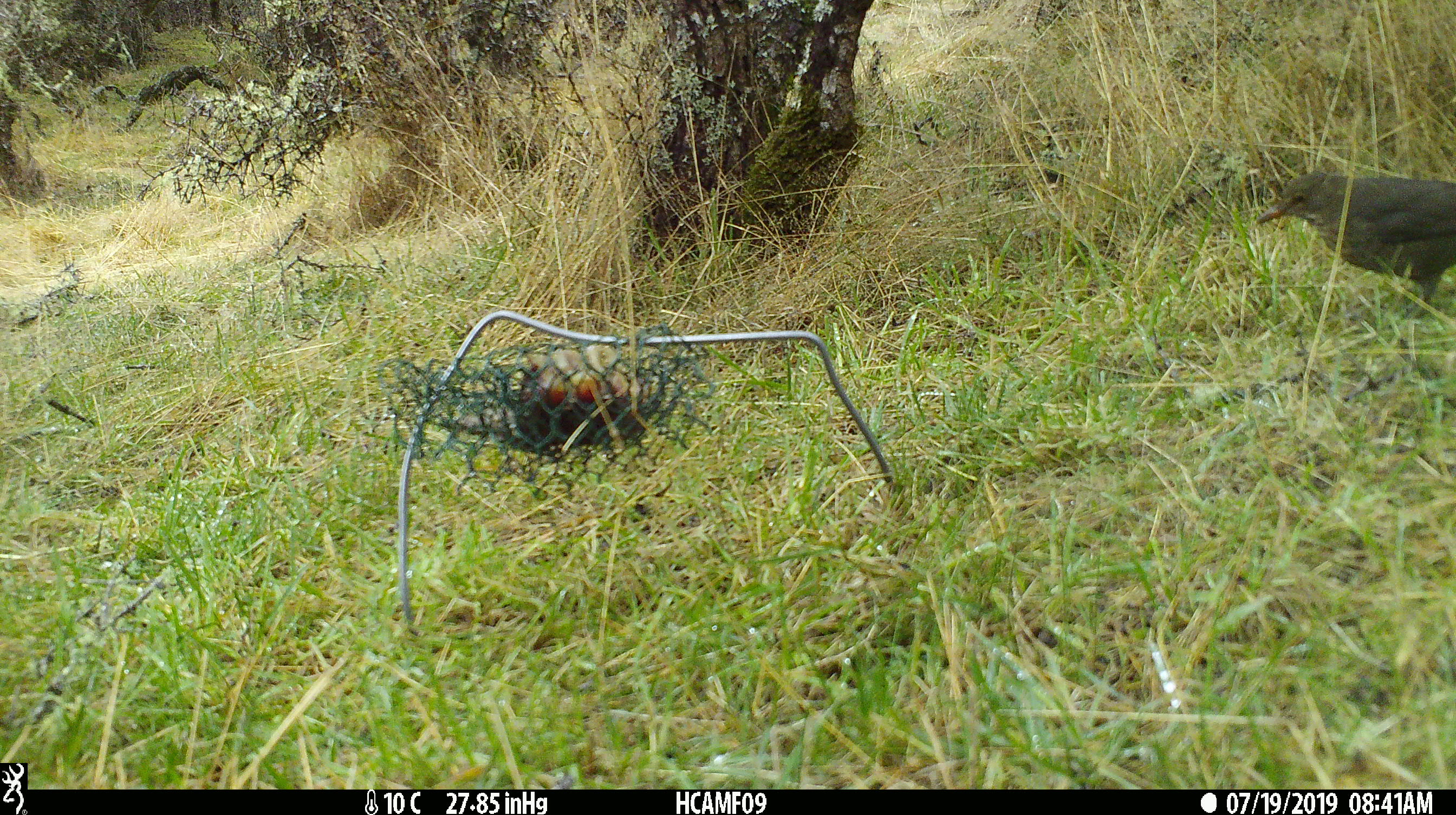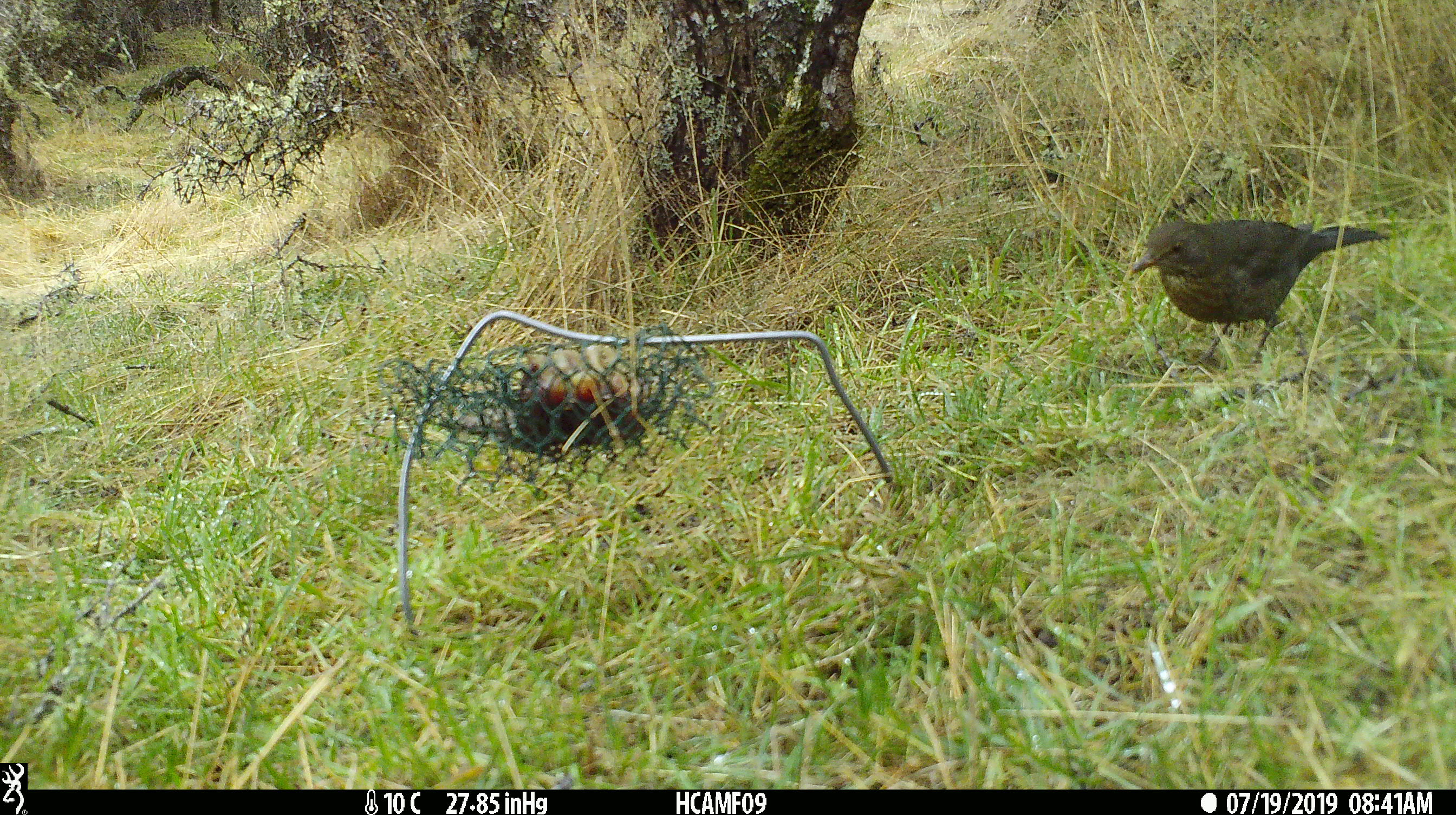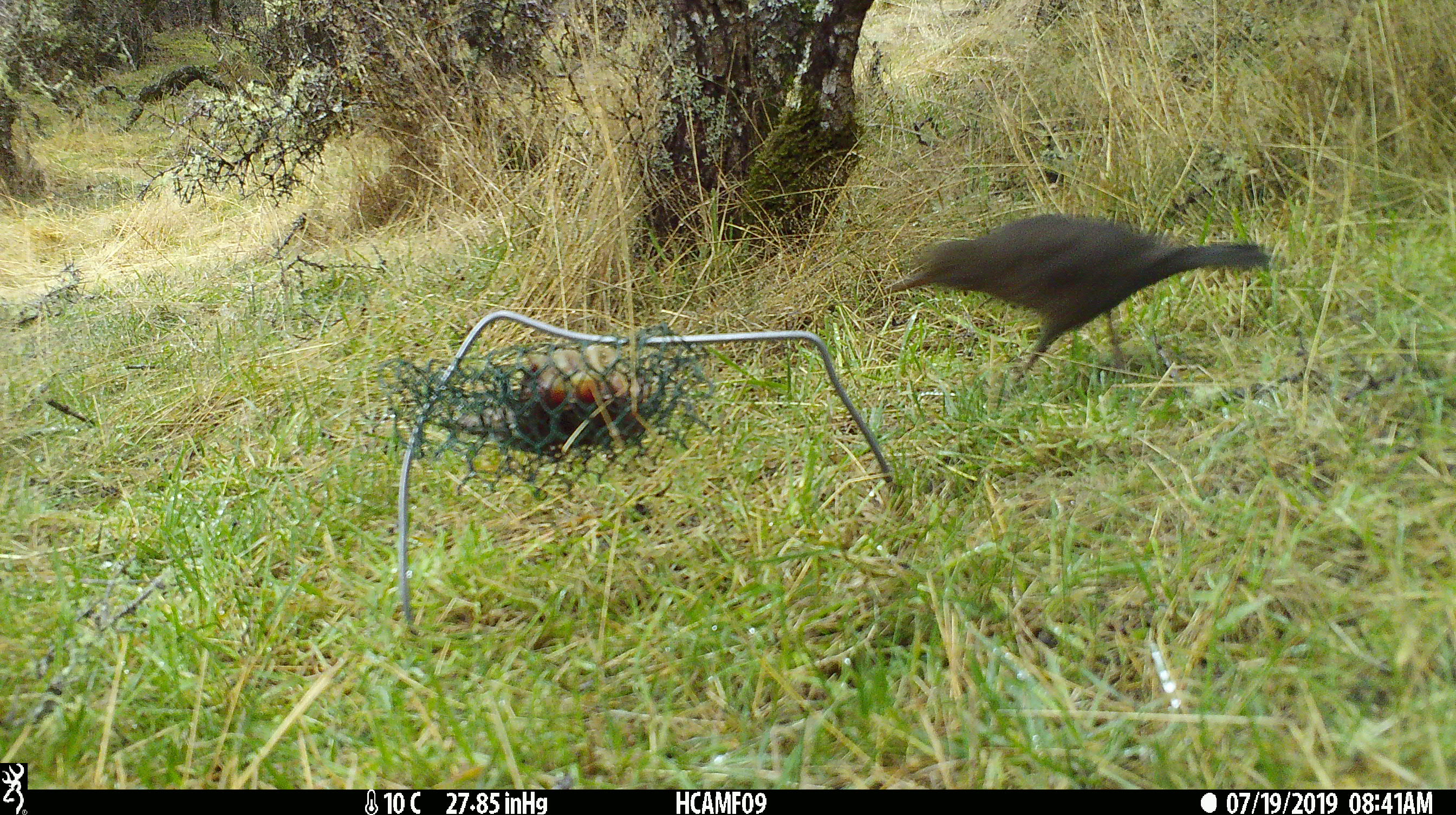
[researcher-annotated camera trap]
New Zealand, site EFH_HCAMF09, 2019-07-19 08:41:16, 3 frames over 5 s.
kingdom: Animalia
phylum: Chordata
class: Aves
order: Passeriformes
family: Turdidae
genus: Turdus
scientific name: Turdus merula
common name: eurasian blackbird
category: blackbird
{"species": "blackbird (eurasian blackbird) (Turdus merula)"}